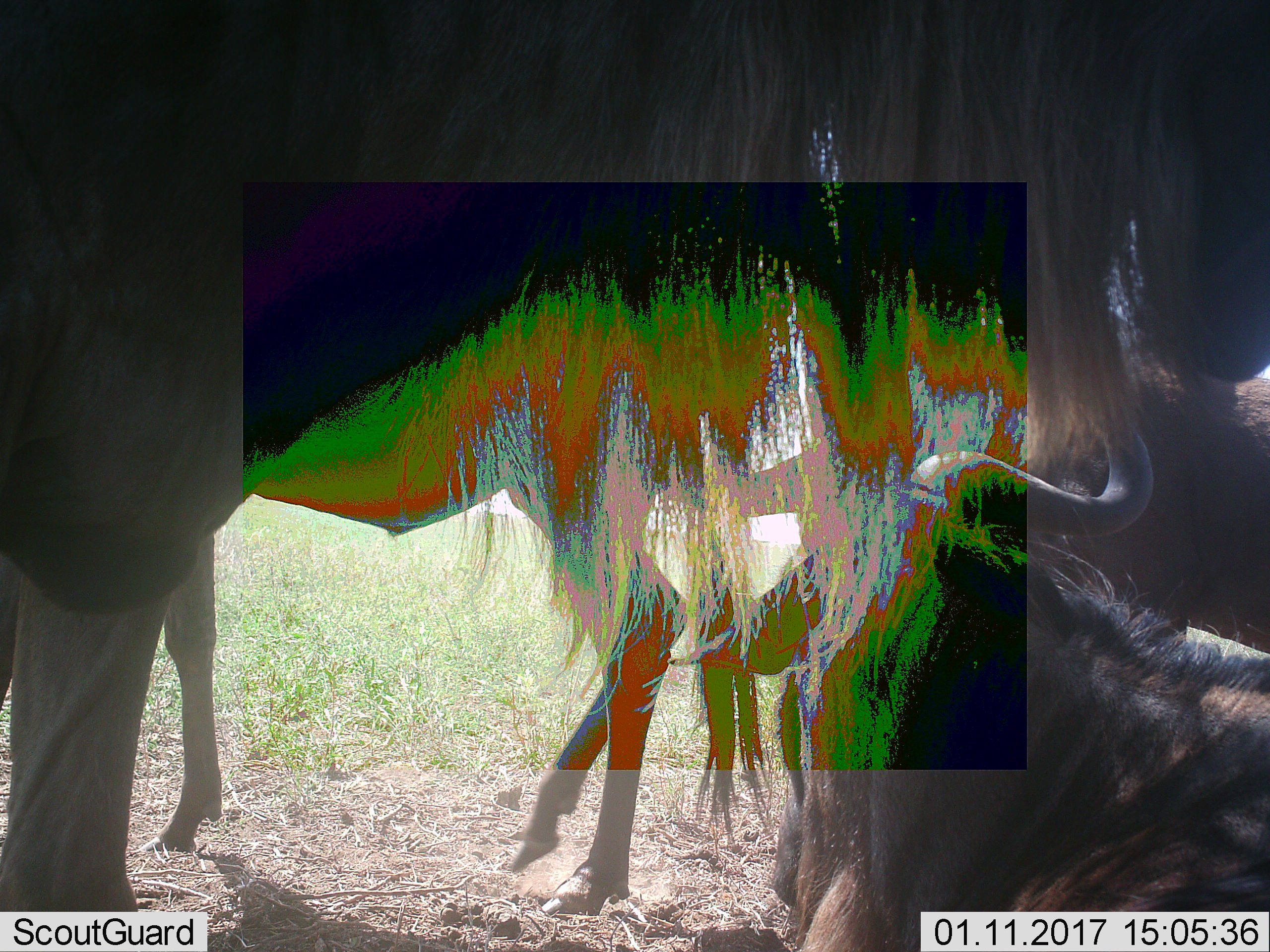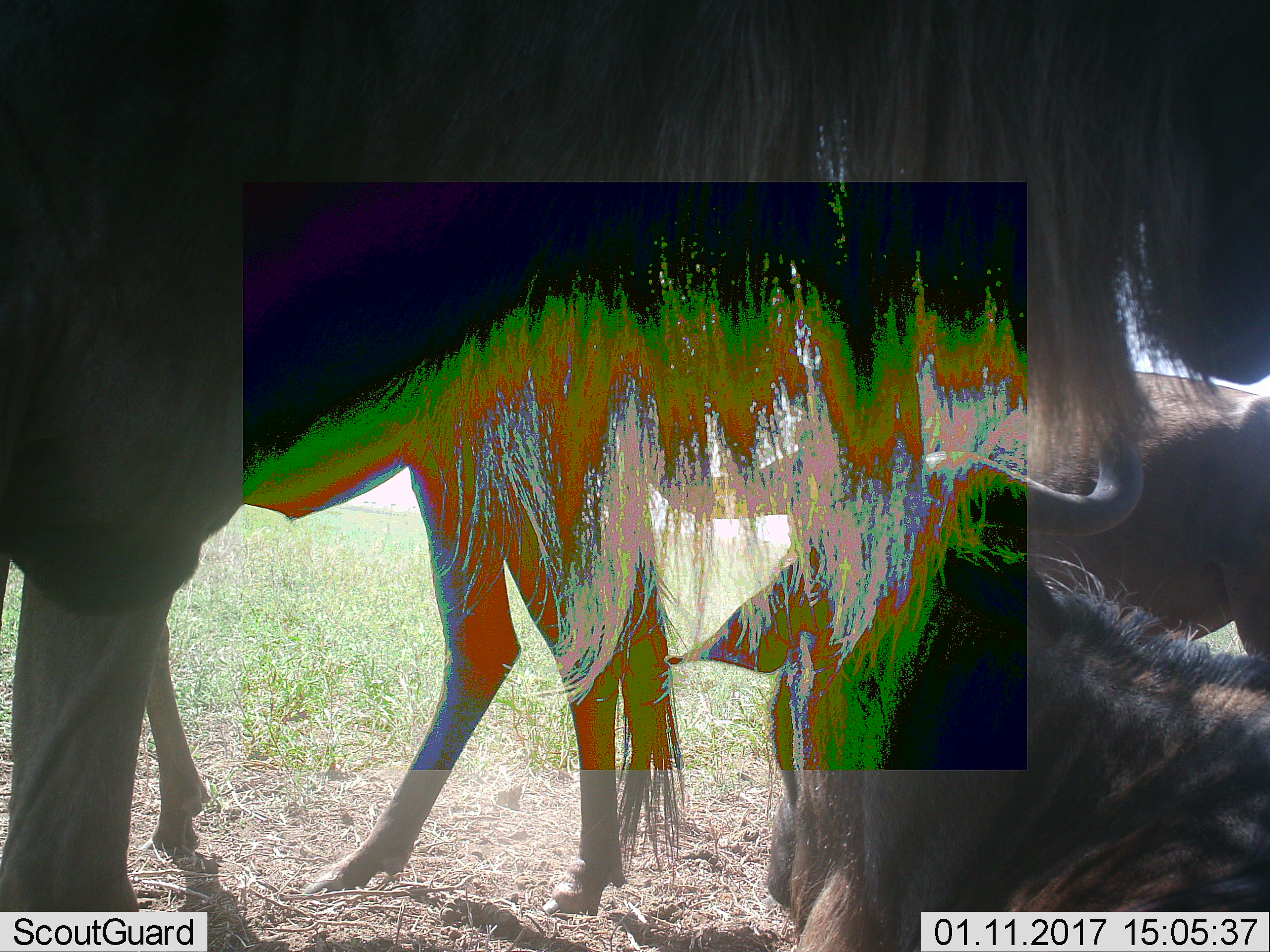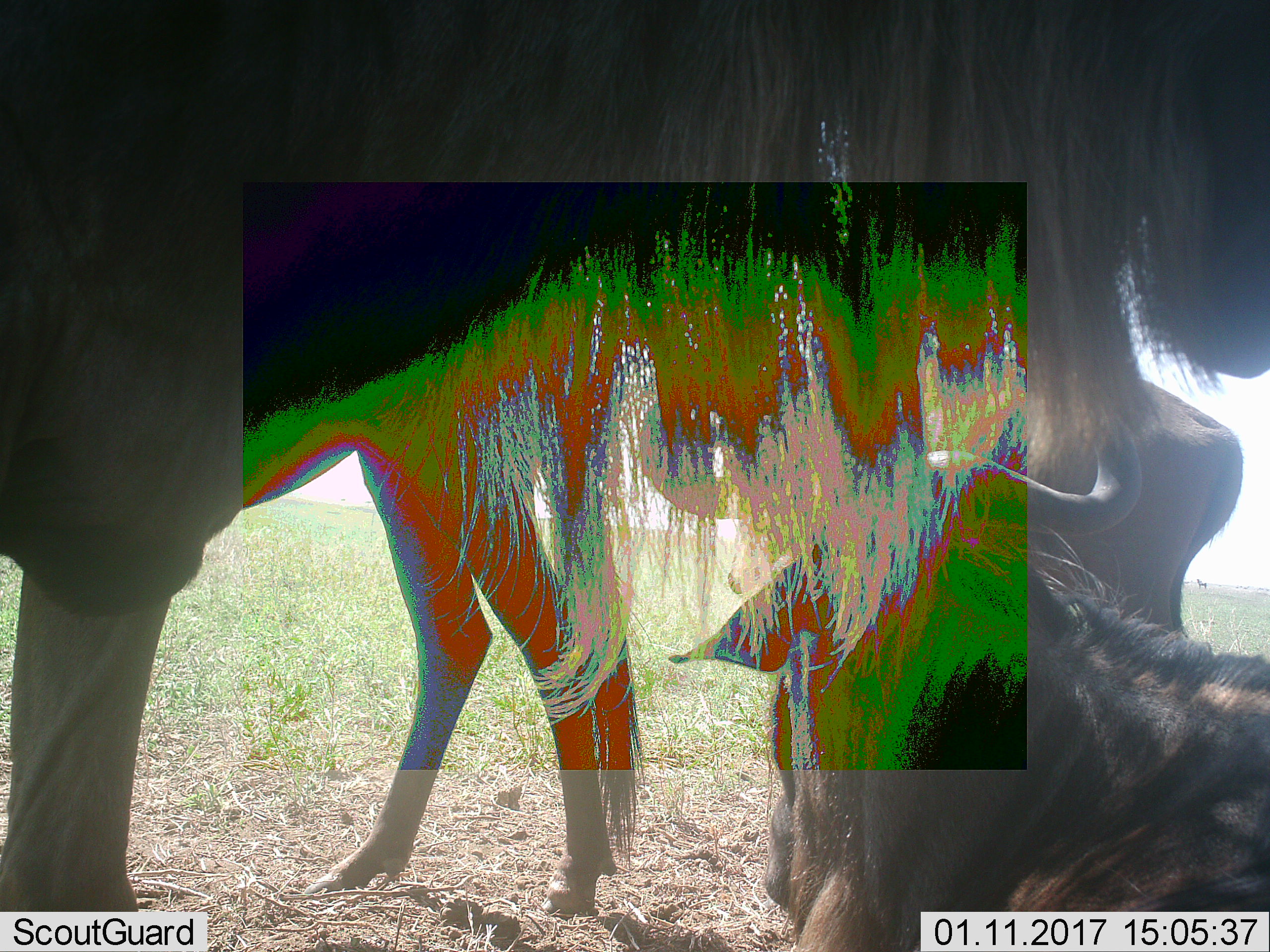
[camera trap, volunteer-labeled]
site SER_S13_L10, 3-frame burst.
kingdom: Animalia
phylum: Chordata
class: Mammalia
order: Artiodactyla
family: Bovidae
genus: Connochaetes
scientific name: Connochaetes taurinus taurinus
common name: blue wildebeest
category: wildebeestblue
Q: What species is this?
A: Wildebeestblue (blue wildebeest) (Connochaetes taurinus taurinus).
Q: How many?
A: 4.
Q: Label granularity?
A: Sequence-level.